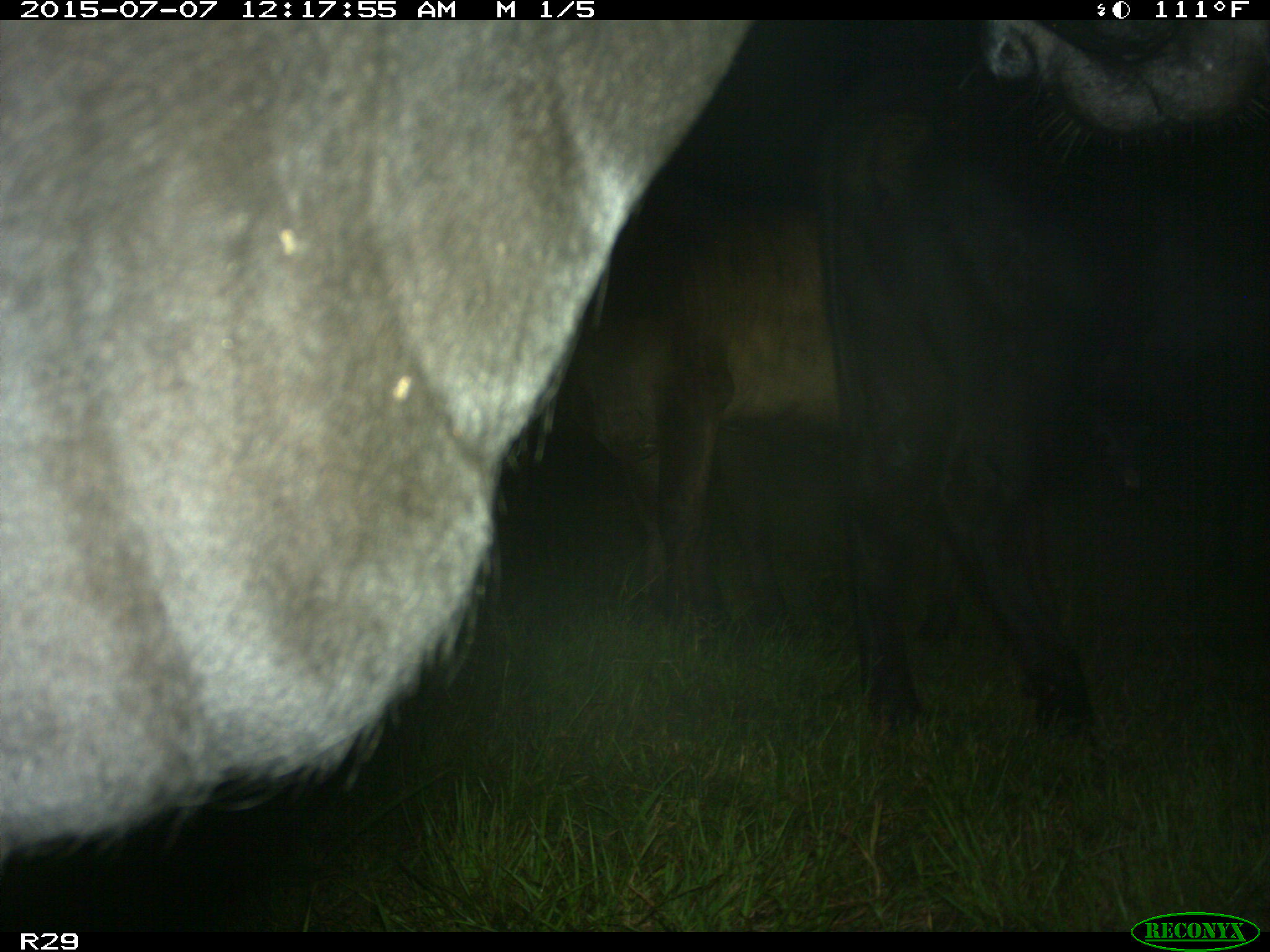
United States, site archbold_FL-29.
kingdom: Animalia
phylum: Chordata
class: Mammalia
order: Artiodactyla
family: Bovidae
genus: Bos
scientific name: Bos taurus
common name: domestic cow